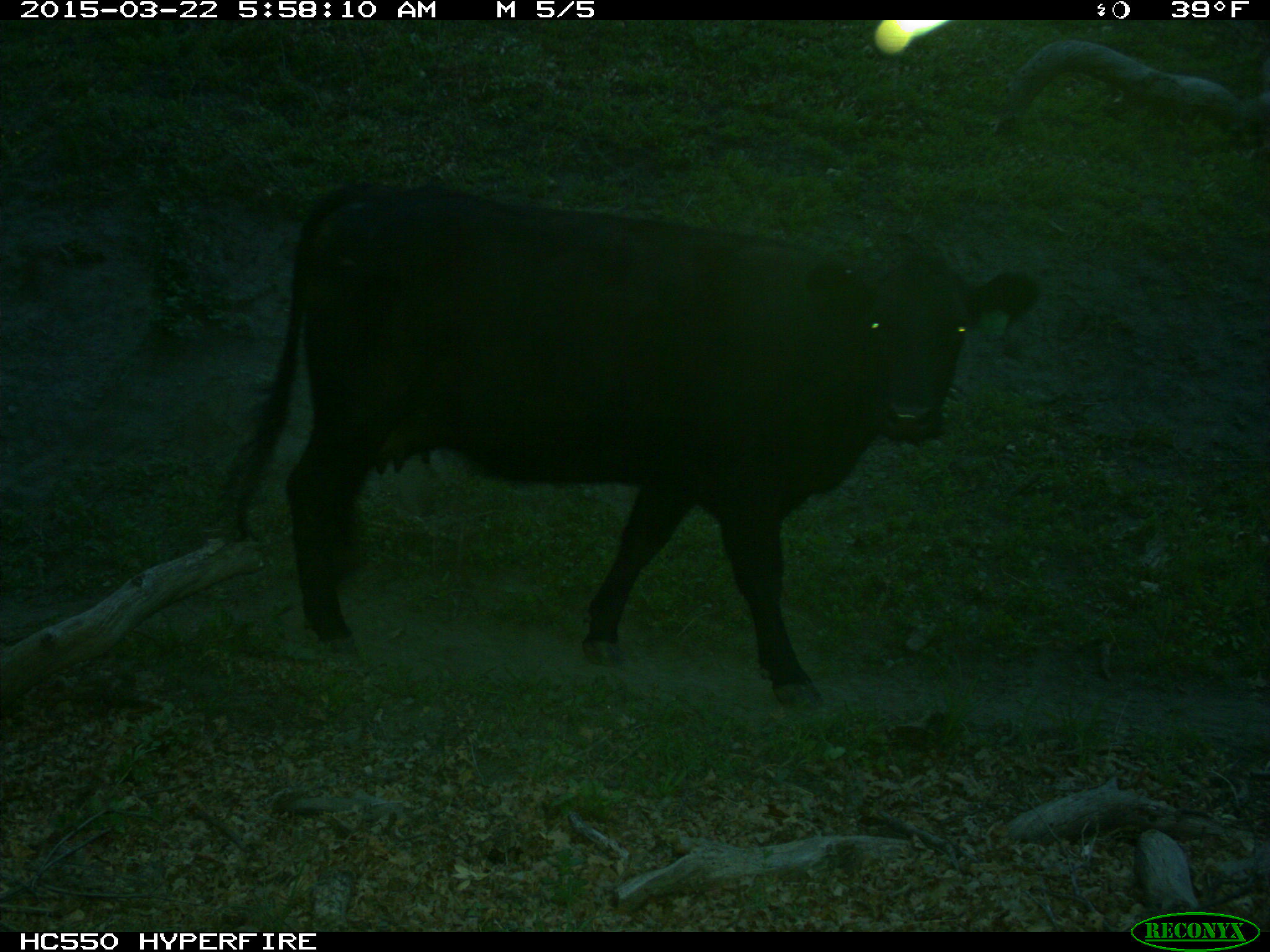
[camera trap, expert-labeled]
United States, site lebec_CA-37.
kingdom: Animalia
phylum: Chordata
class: Mammalia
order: Artiodactyla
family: Bovidae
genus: Bos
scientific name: Bos taurus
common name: domestic cow